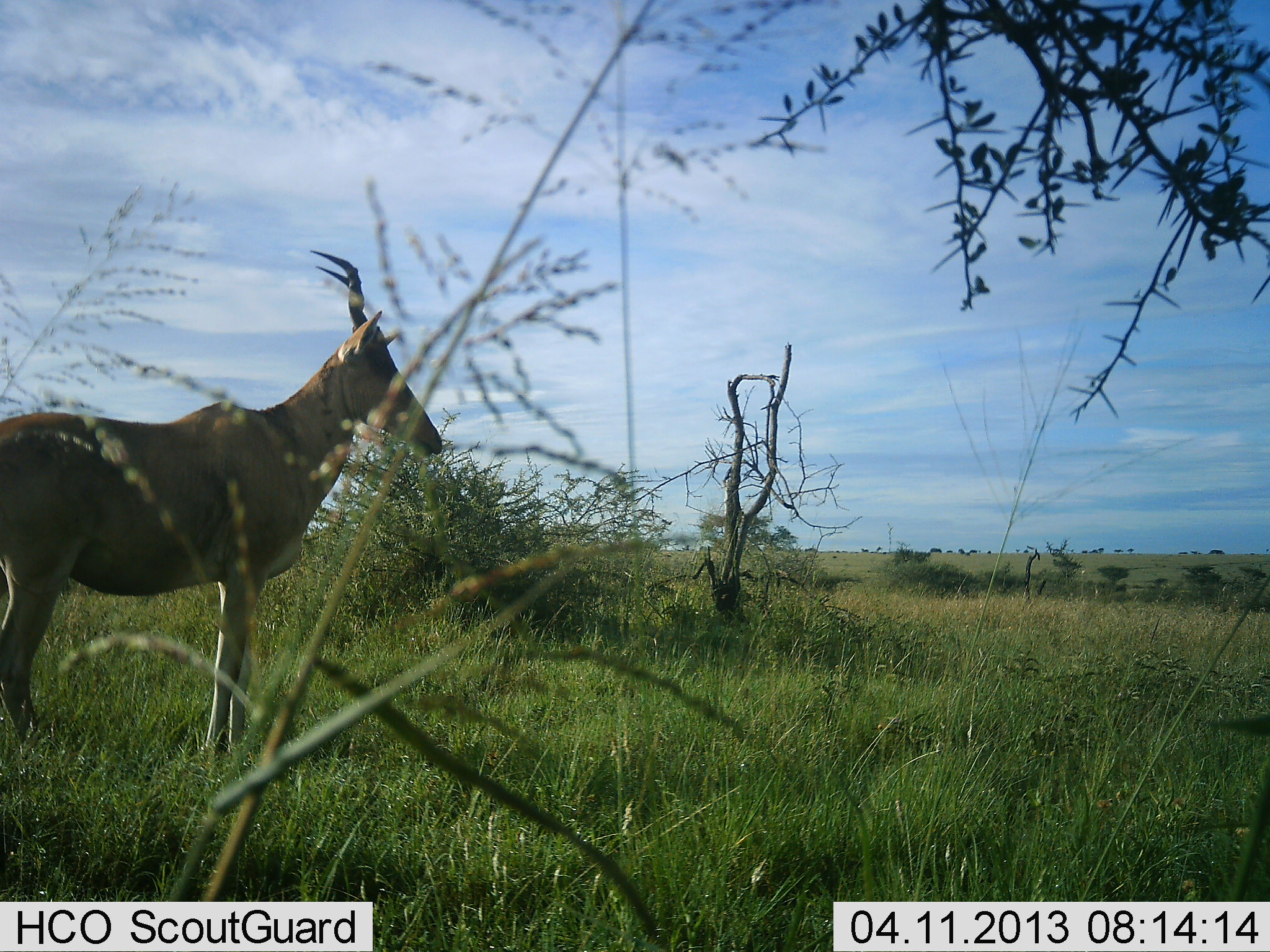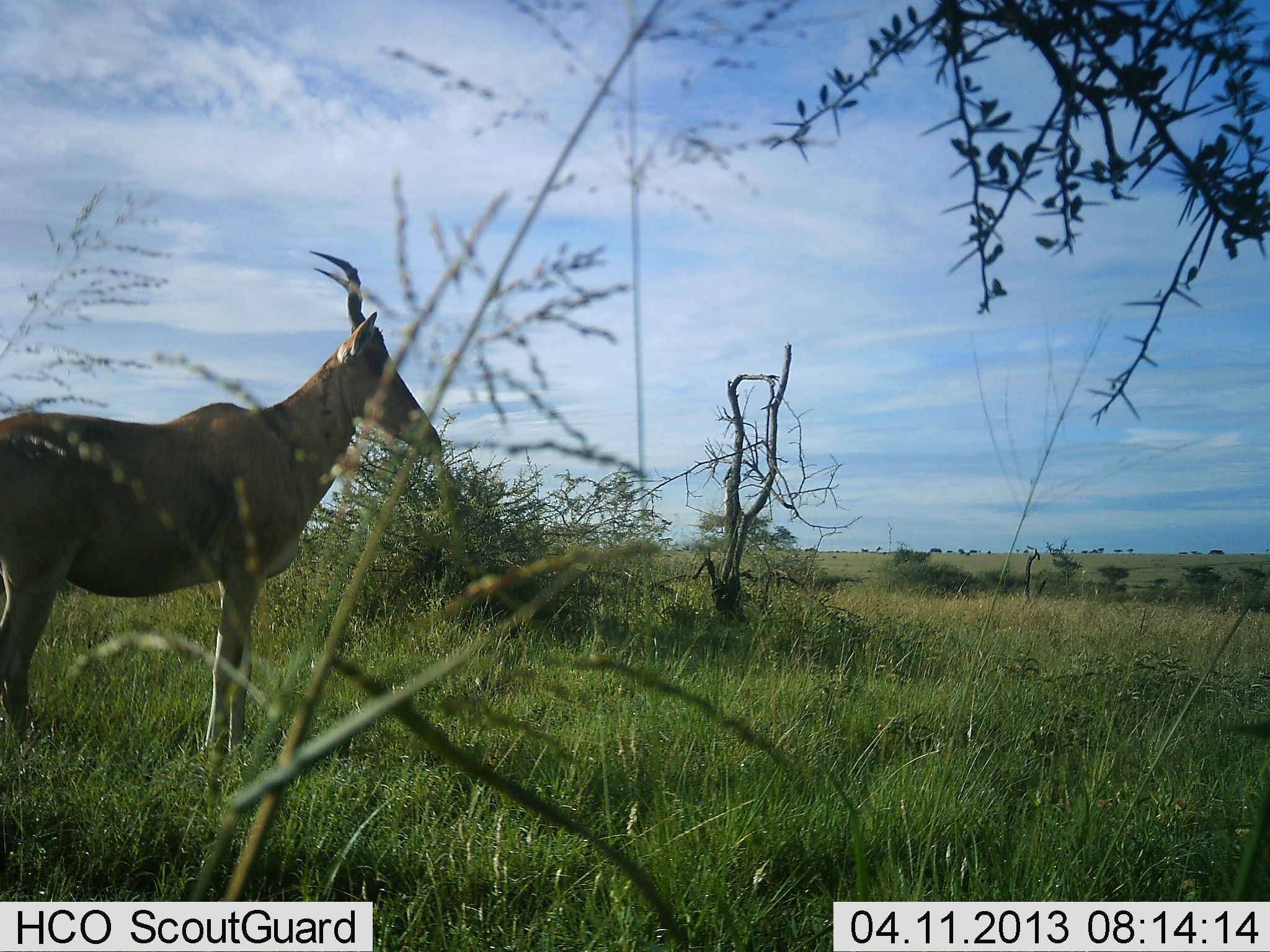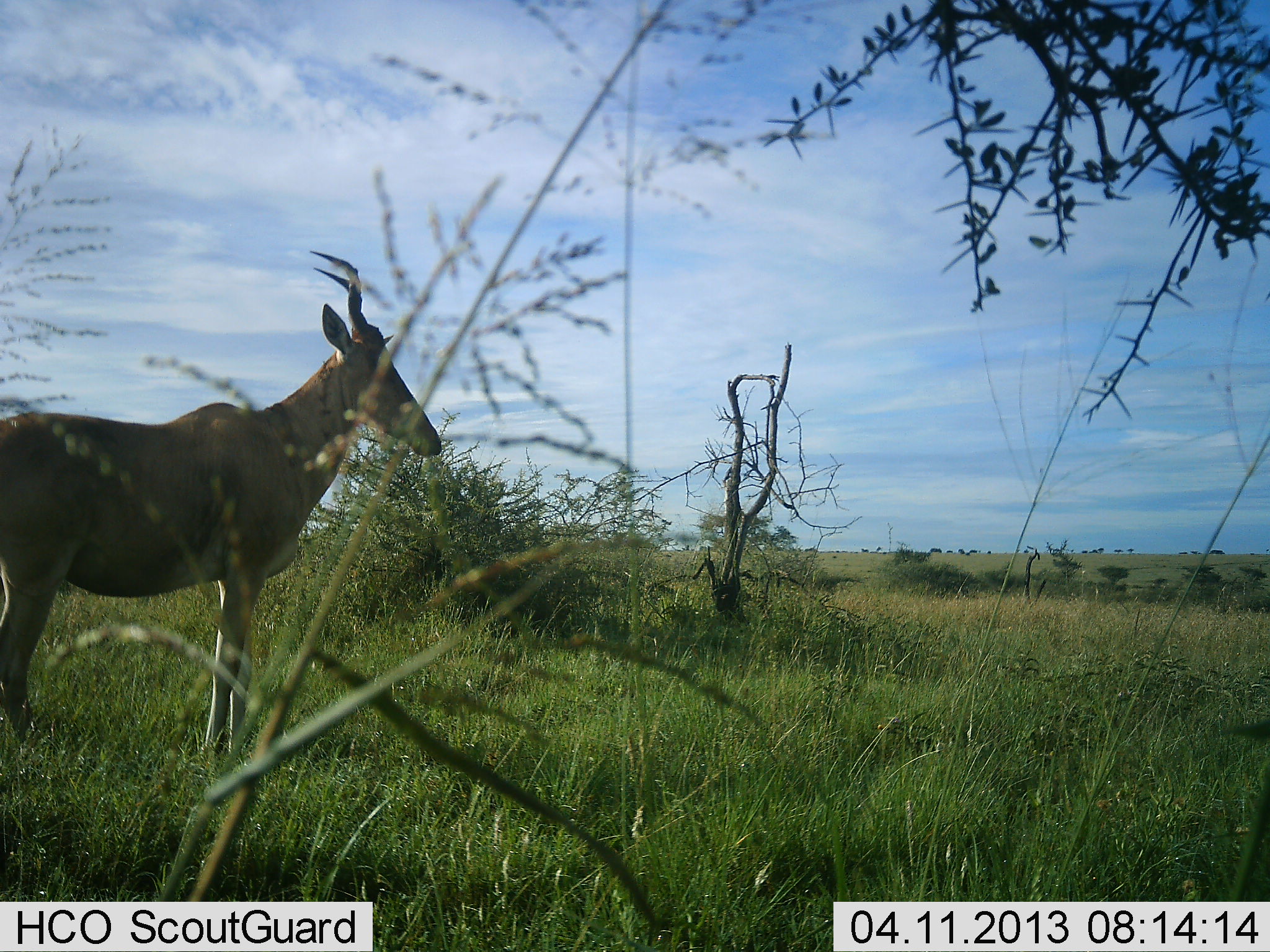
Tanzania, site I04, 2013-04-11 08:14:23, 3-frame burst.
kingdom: Animalia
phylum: Chordata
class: Mammalia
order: Artiodactyla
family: Bovidae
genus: Alcelaphus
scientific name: Alcelaphus buselaphus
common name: hartebeest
Hartebeest (Alcelaphus buselaphus), count 1. Behavior (volunteer vote fractions): standing 100%, resting 5%, moving 0%, interacting 0%. Young present (vote fraction): 0%. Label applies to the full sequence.